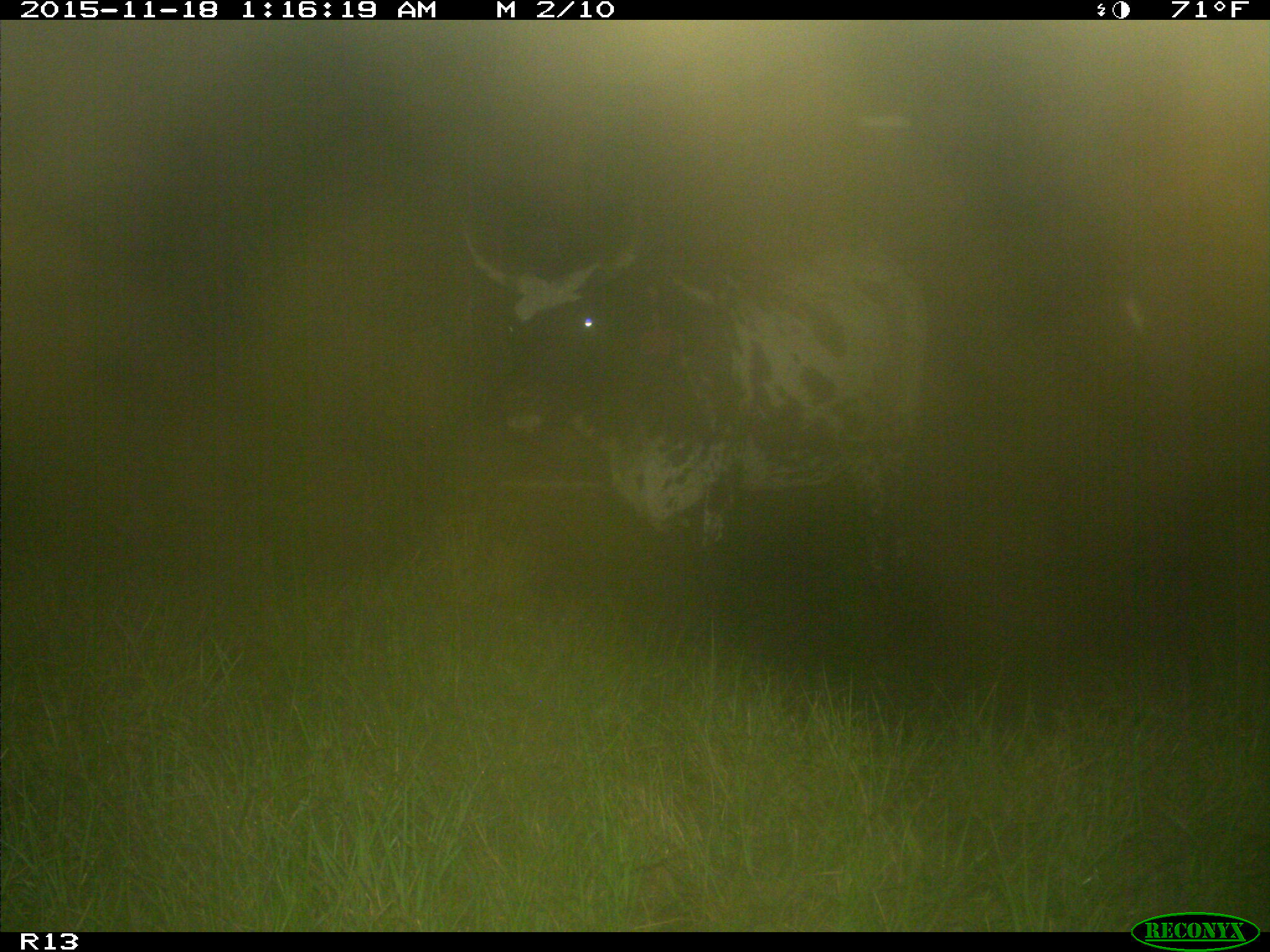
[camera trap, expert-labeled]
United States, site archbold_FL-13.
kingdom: Animalia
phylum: Chordata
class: Mammalia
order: Artiodactyla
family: Bovidae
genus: Bos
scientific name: Bos taurus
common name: domestic cow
Bos taurus (domestic cow).